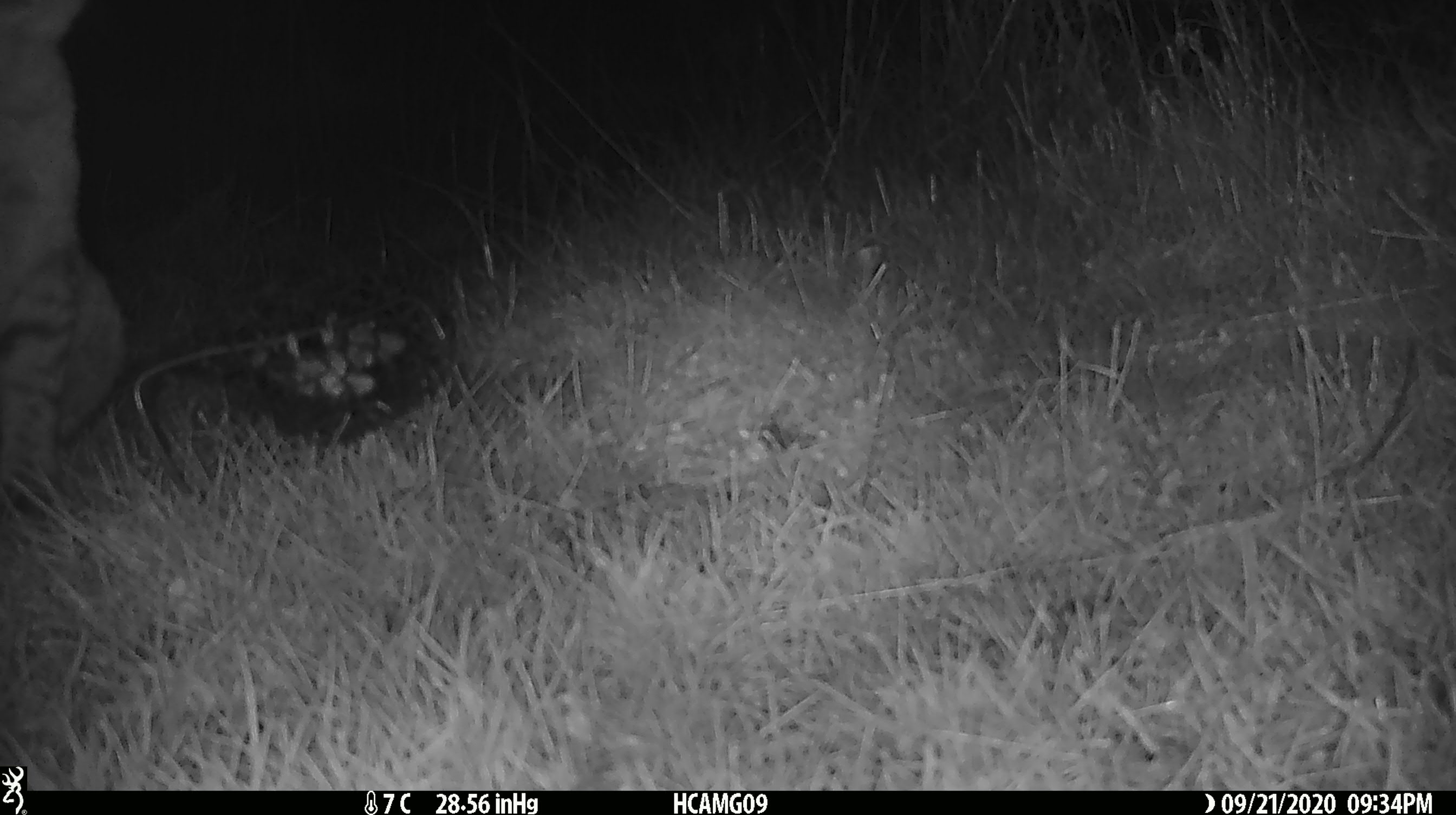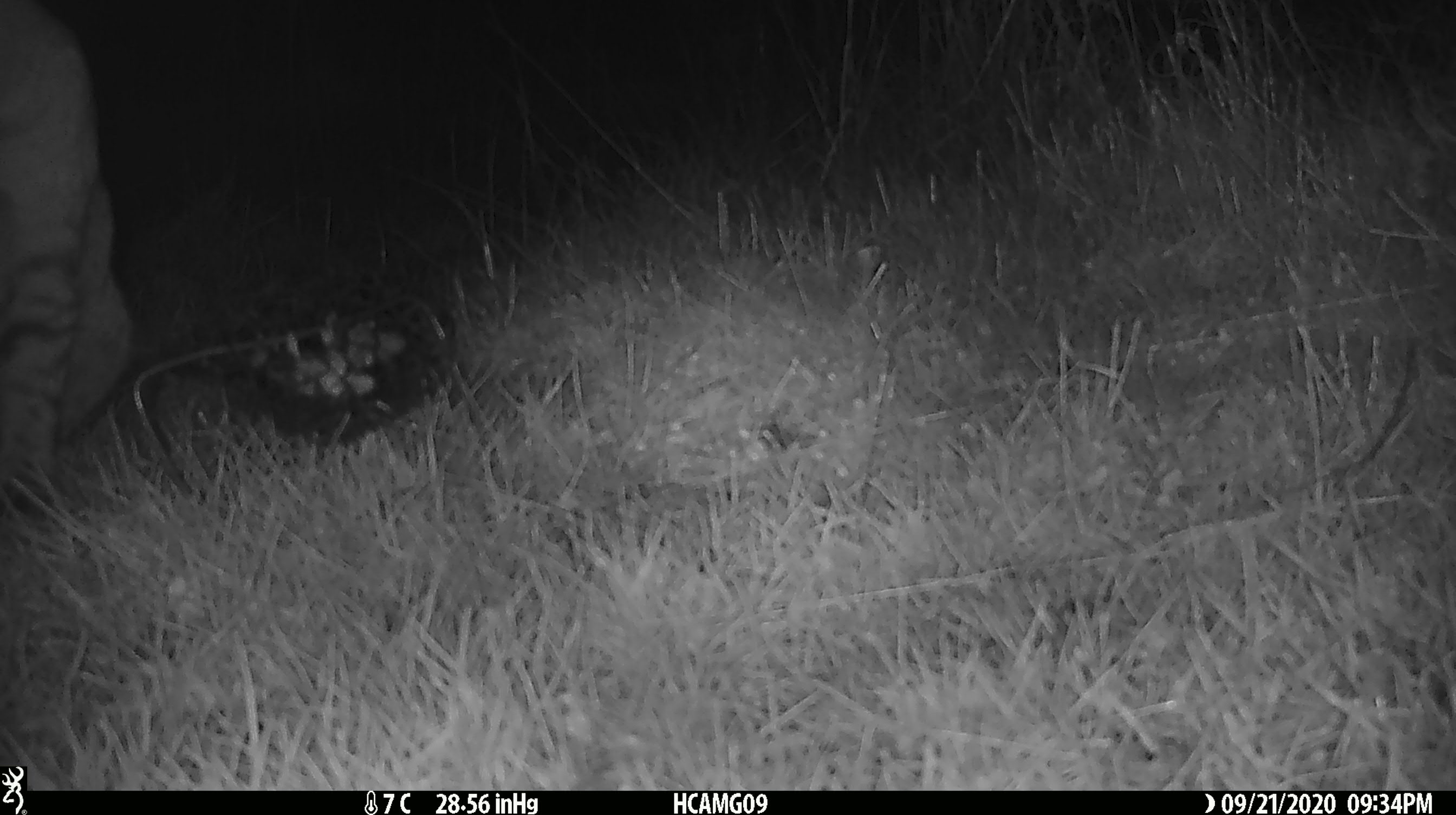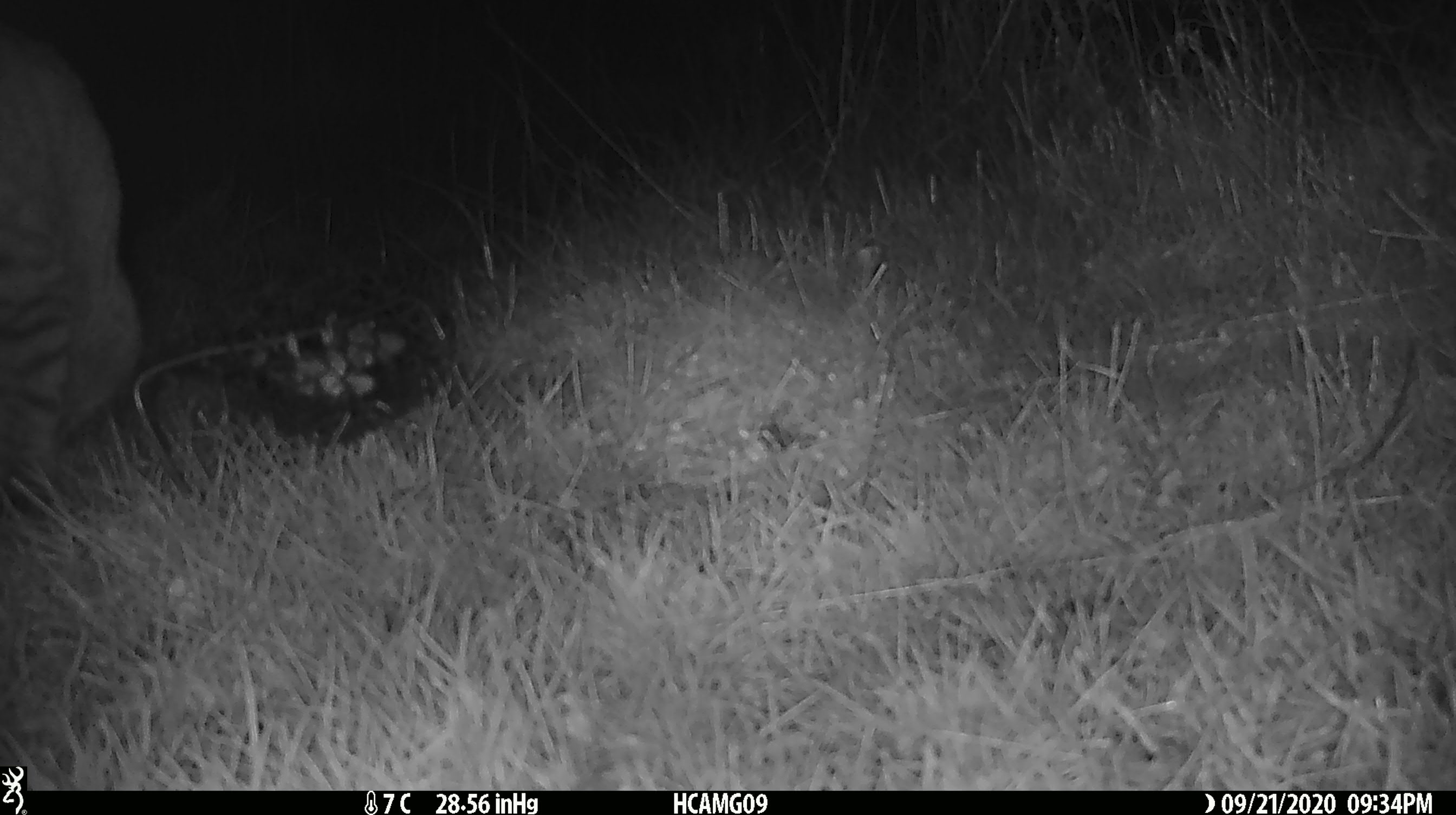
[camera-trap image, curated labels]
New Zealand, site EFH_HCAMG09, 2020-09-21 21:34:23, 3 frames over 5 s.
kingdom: Animalia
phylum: Chordata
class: Mammalia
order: Carnivora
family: Felidae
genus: Felis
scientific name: Felis catus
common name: domestic cat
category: cat